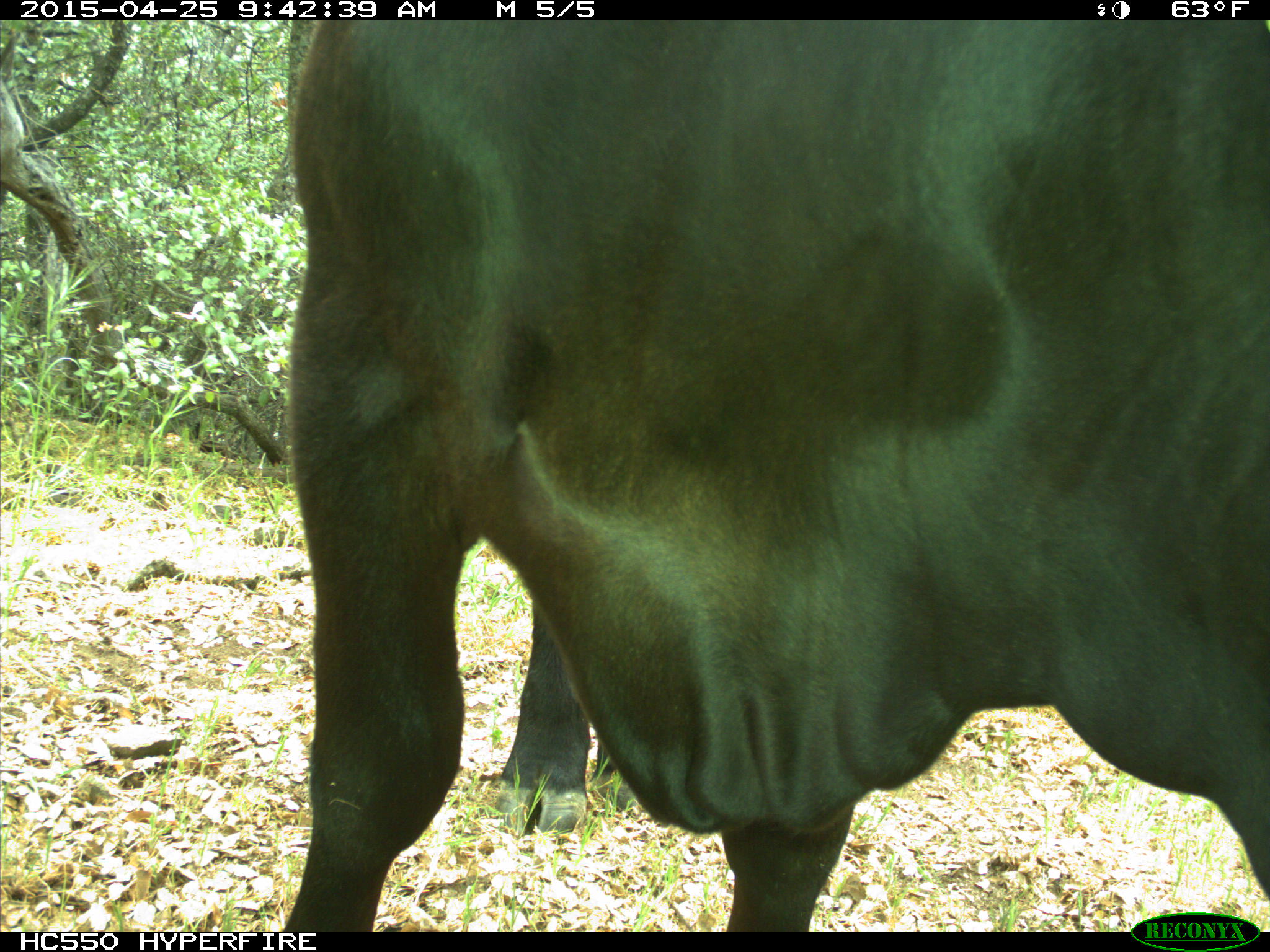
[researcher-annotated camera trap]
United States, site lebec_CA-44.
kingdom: Animalia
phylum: Chordata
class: Mammalia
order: Artiodactyla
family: Suidae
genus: Sus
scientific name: Sus scrofa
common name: wild boar